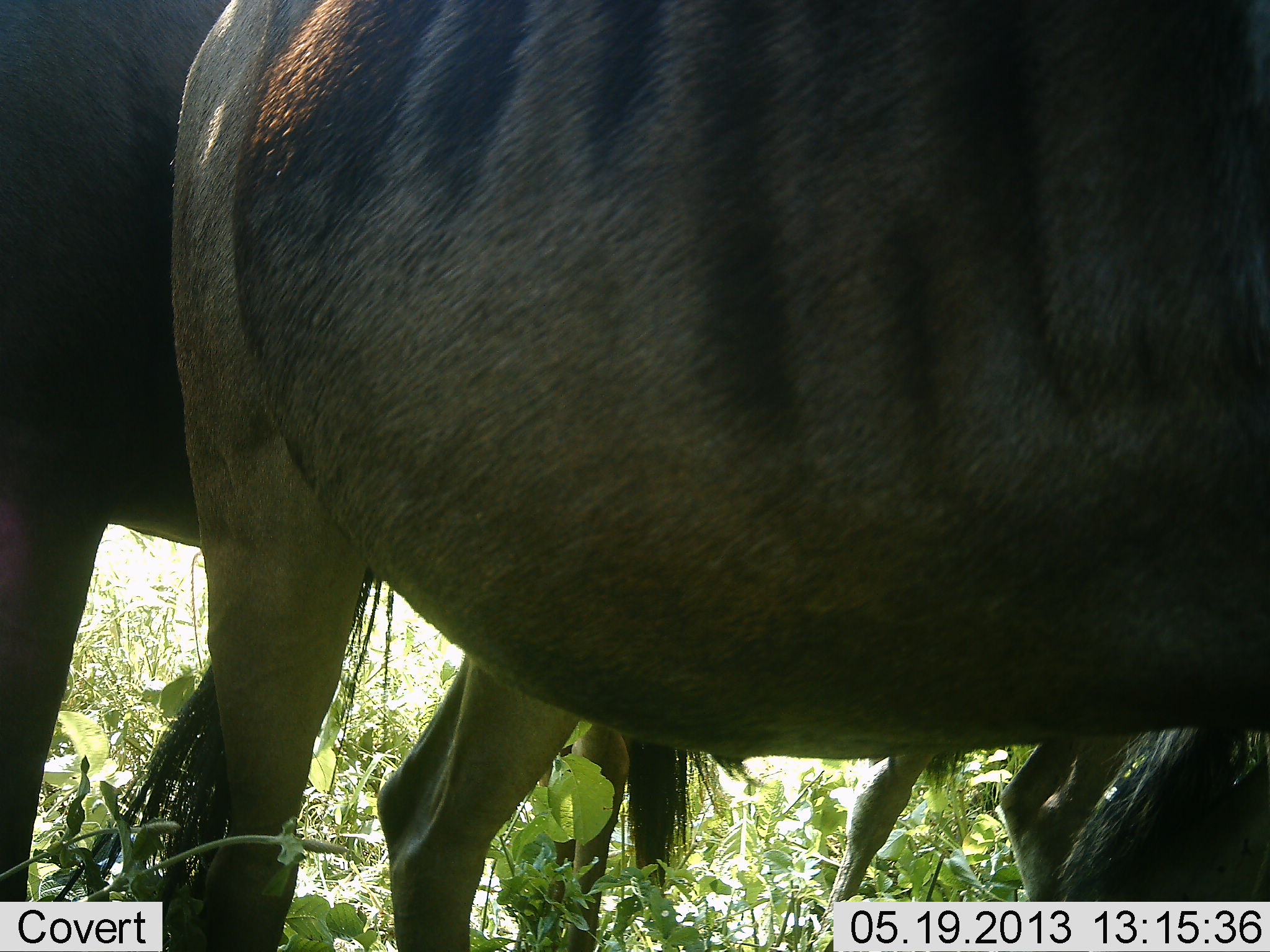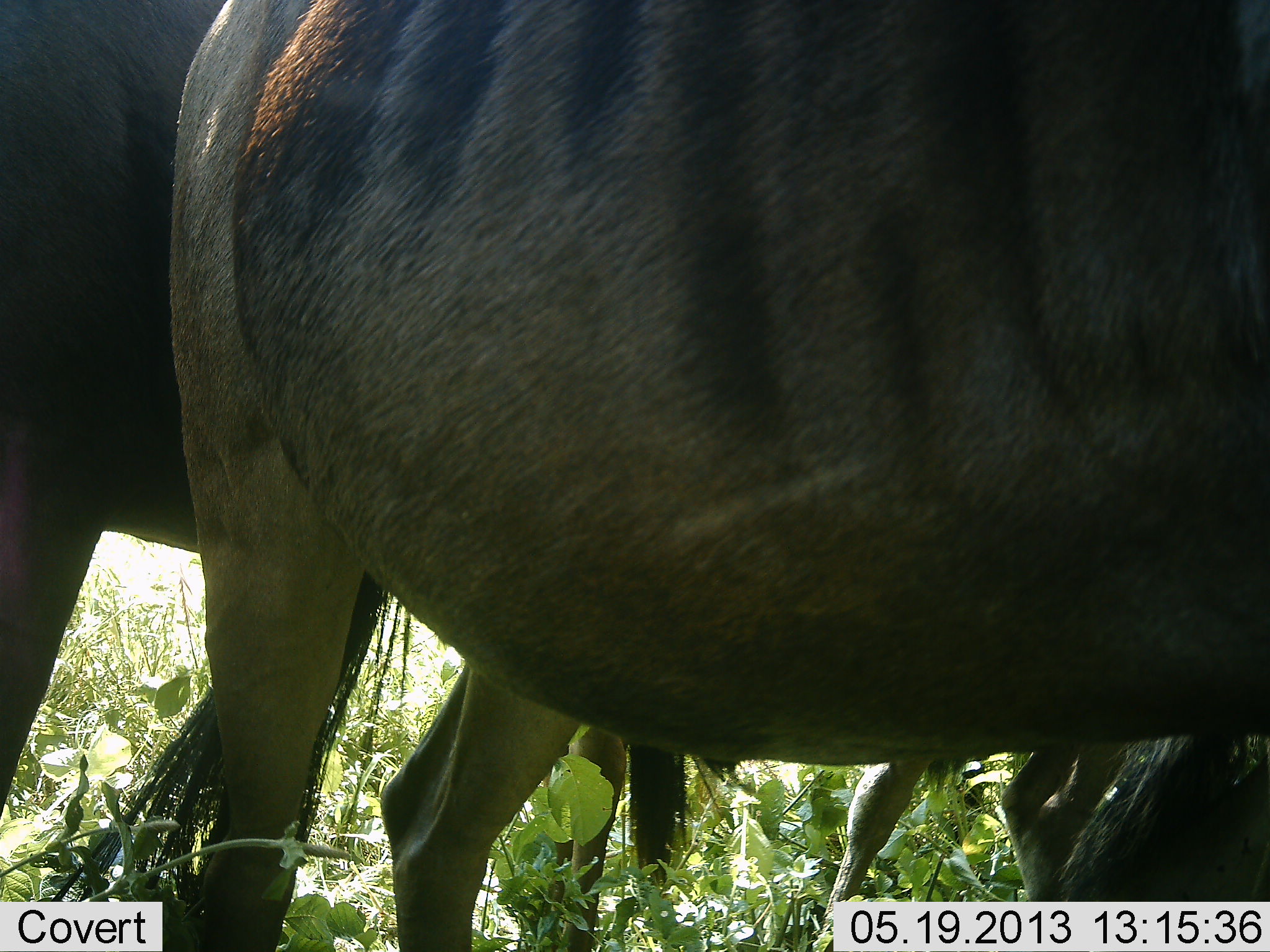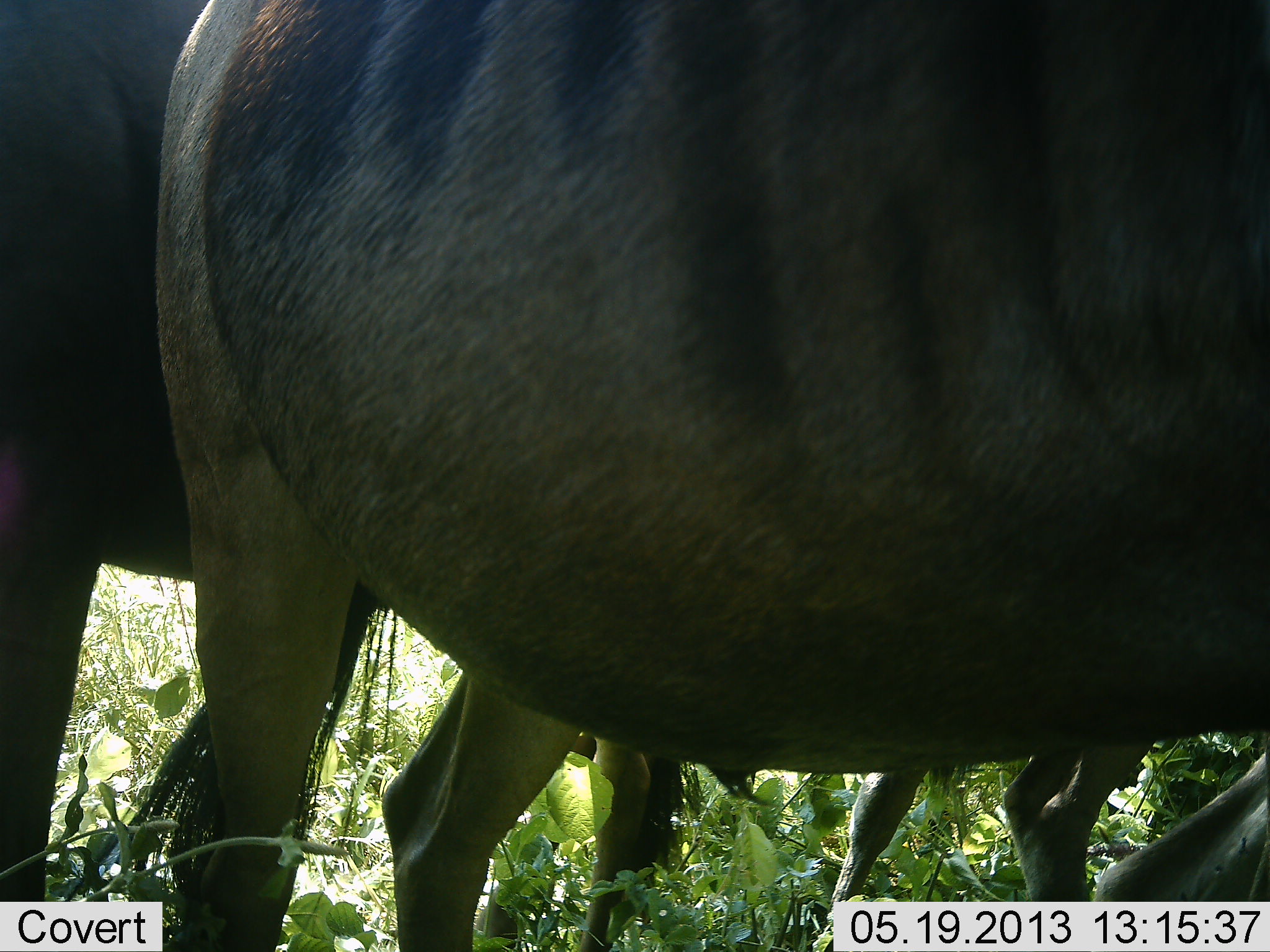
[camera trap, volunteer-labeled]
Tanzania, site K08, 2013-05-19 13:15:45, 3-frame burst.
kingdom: Animalia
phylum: Chordata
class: Mammalia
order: Artiodactyla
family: Bovidae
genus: Connochaetes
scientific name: Connochaetes taurinus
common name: blue wildebeest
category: wildebeest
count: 3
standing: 93%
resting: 11%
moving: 0%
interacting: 4%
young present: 4%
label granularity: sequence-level